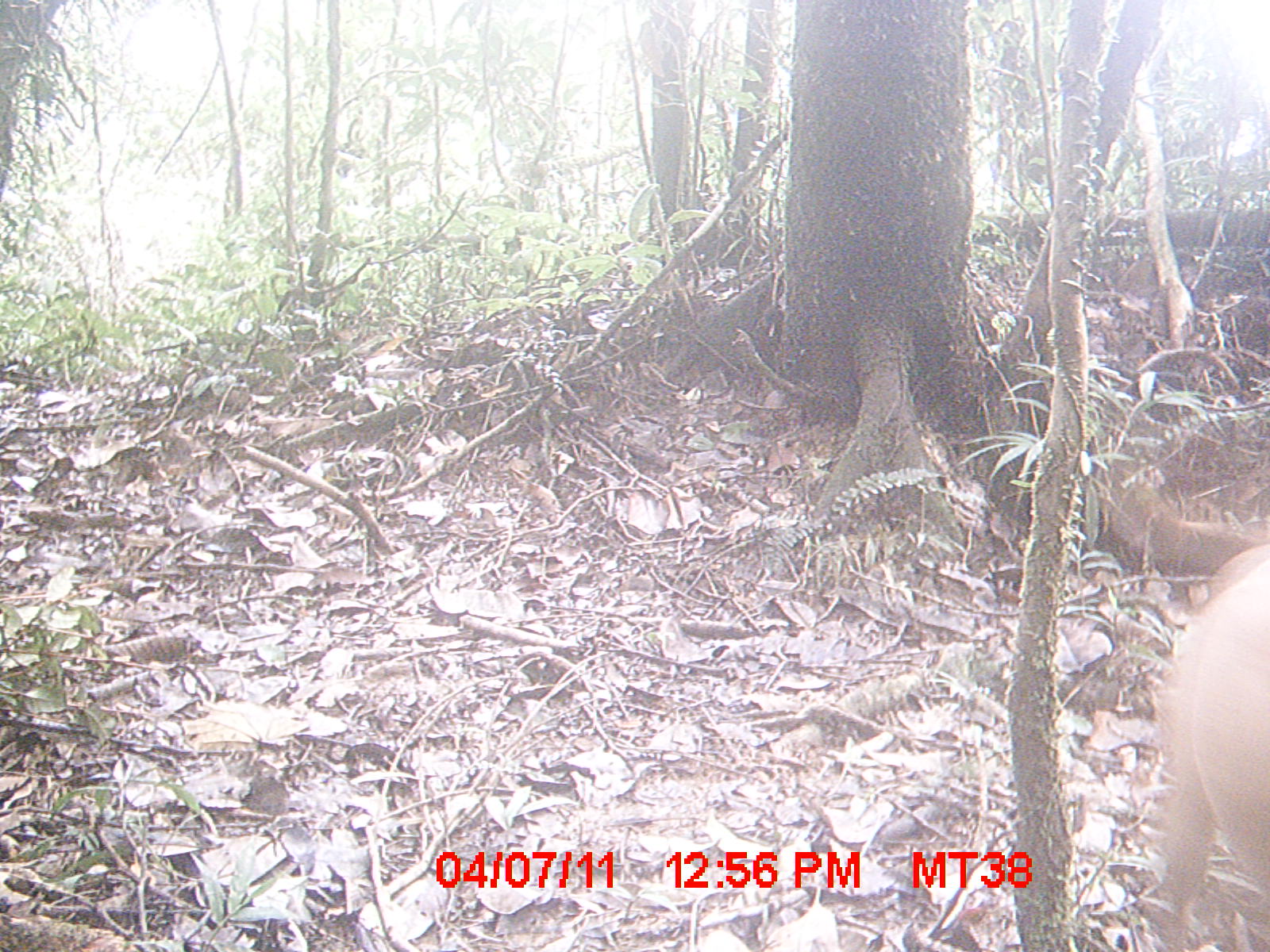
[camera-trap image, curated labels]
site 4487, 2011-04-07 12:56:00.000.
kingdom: Animalia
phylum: Chordata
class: Mammalia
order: Carnivora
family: Canidae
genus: Canis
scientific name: Canis familiaris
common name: domestic dog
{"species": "Canis familiaris (domestic dog)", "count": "1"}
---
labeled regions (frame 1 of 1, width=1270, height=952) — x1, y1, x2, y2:
canis familiaris: 1149, 537, 1270, 947